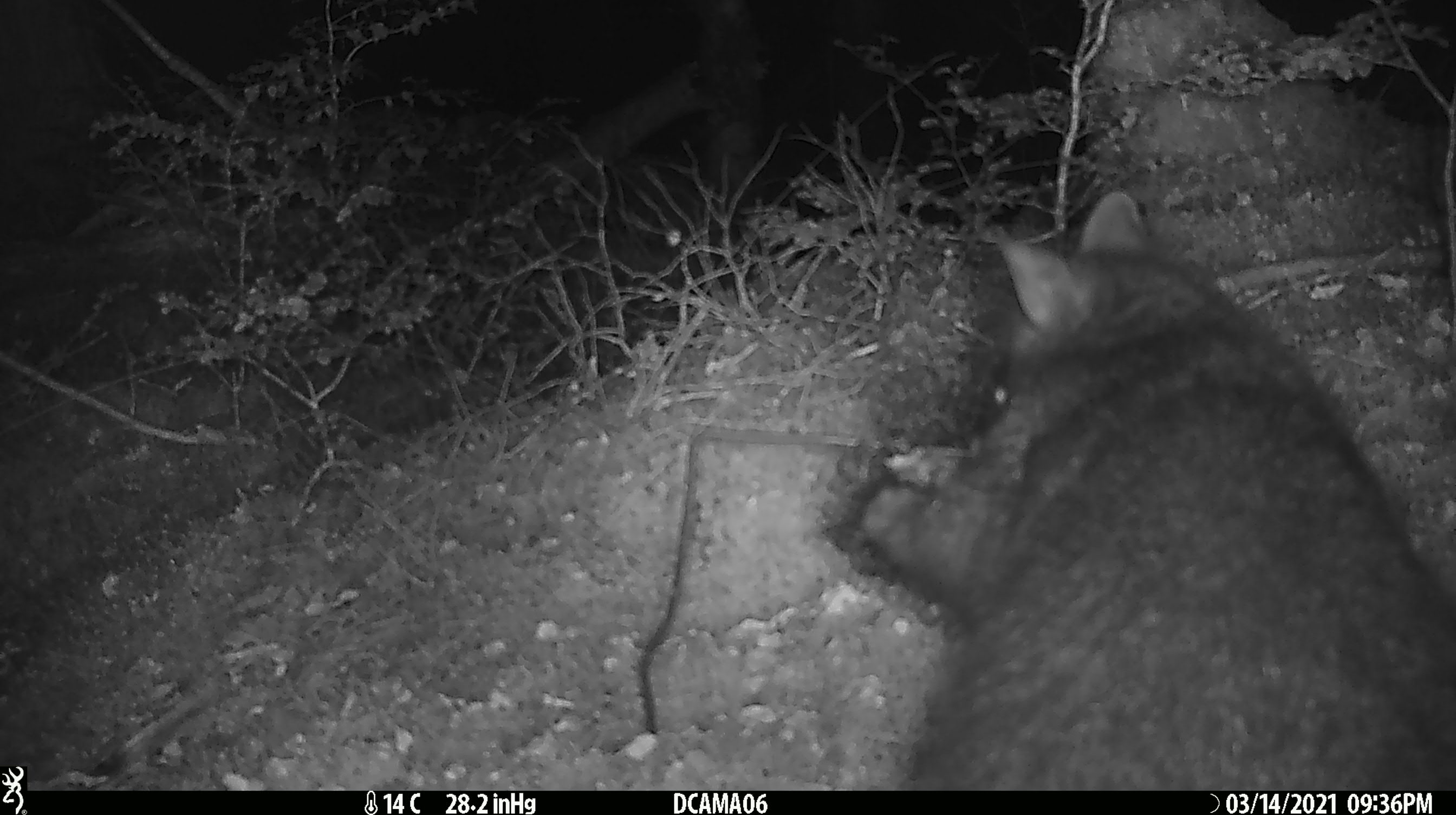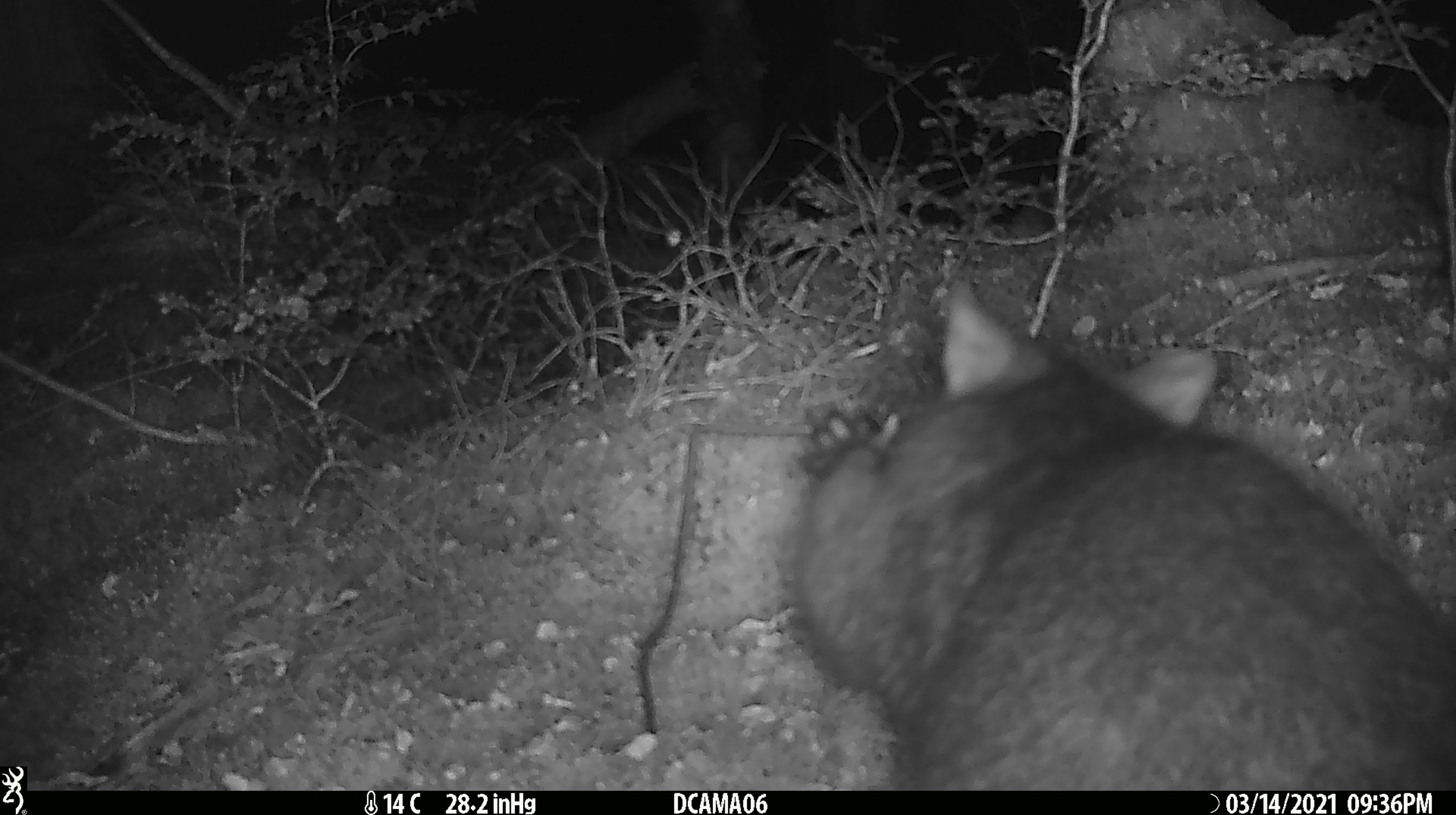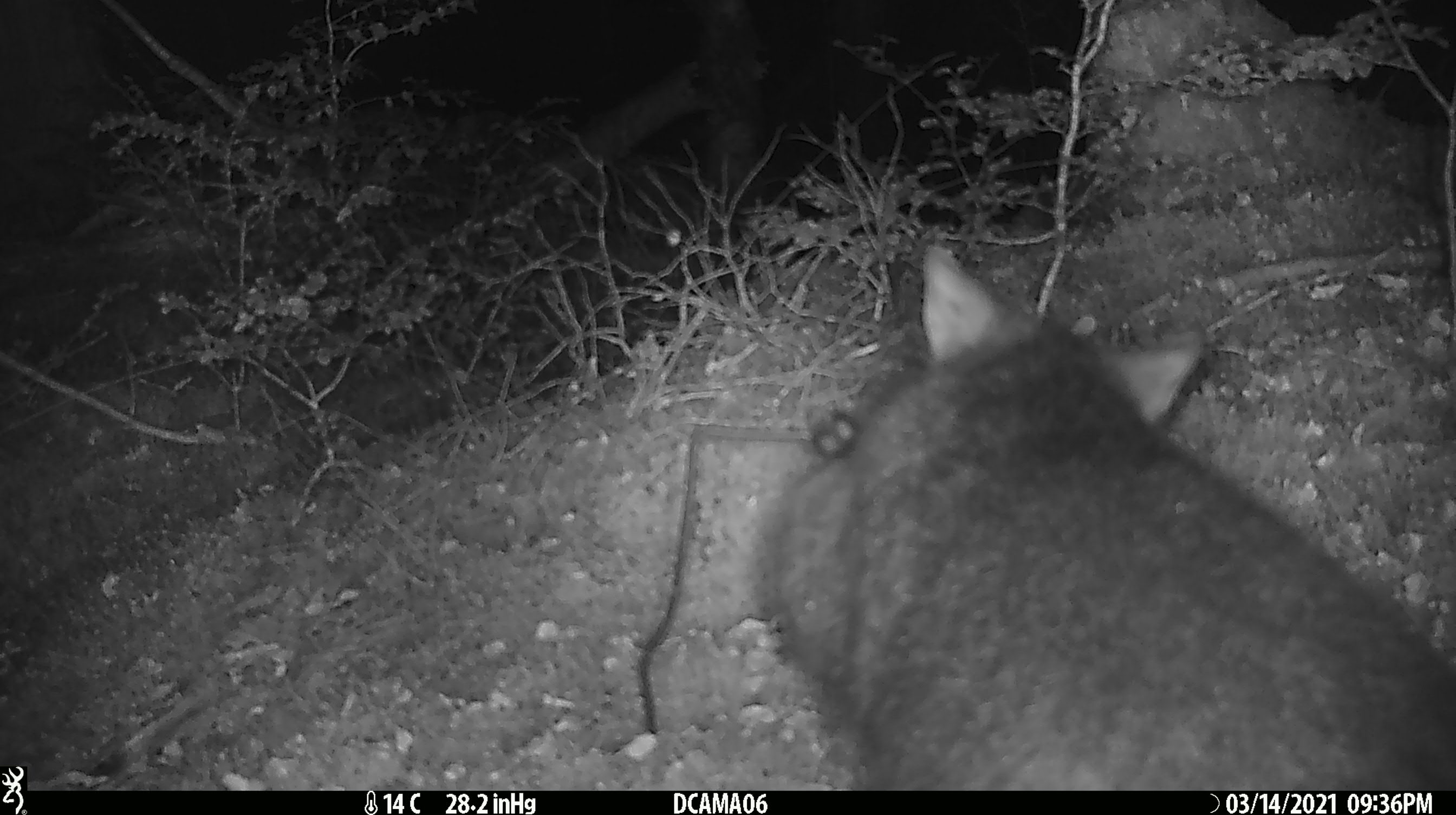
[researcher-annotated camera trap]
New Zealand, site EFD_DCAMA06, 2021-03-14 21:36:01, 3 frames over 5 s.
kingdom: Animalia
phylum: Chordata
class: Mammalia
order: Diprotodontia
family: Phalangeridae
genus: Trichosurus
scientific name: Trichosurus vulpecula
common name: common brushtail possum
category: possum